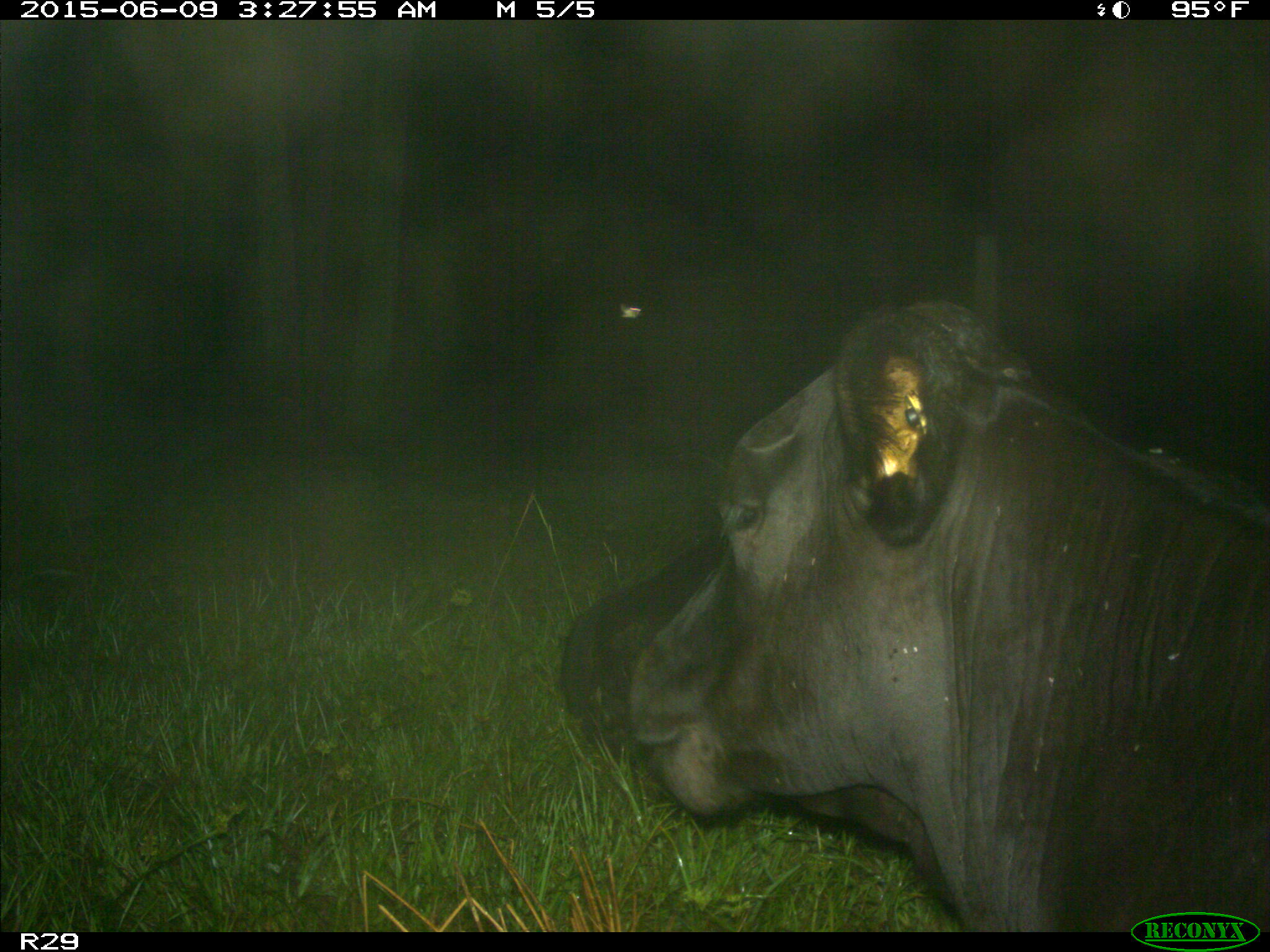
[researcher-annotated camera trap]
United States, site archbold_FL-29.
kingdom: Animalia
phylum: Chordata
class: Mammalia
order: Artiodactyla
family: Bovidae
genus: Bos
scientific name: Bos taurus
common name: domestic cow